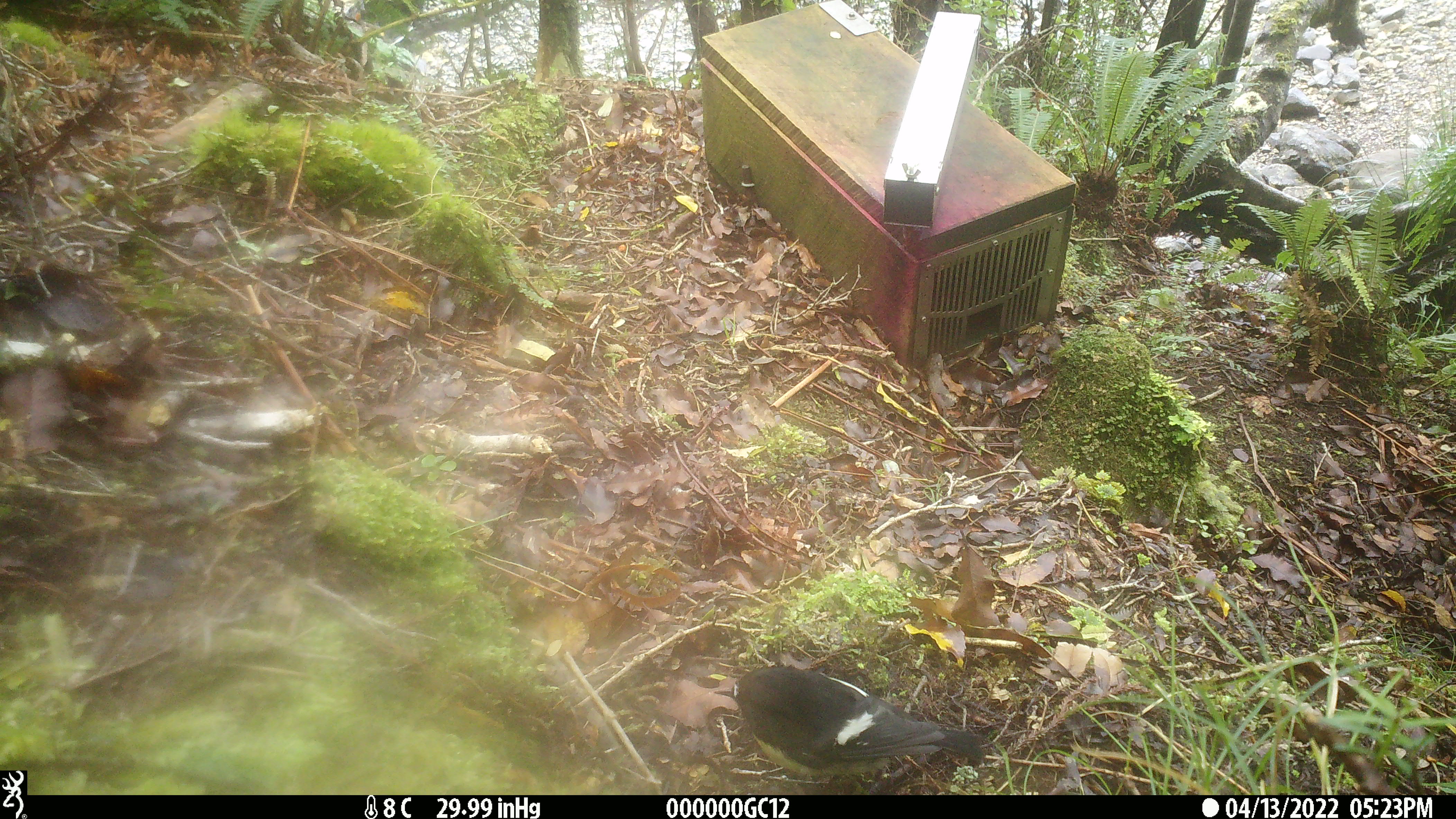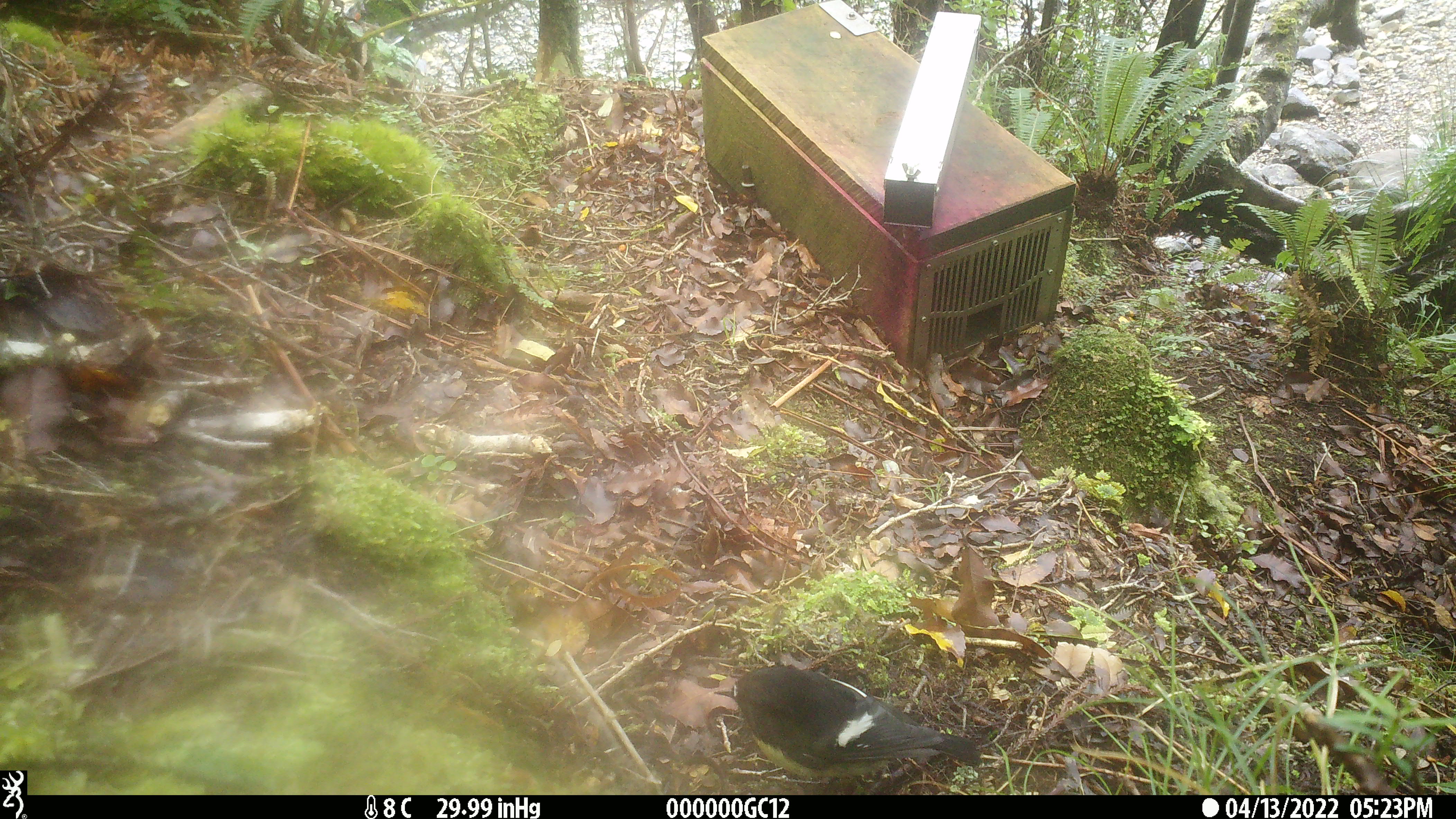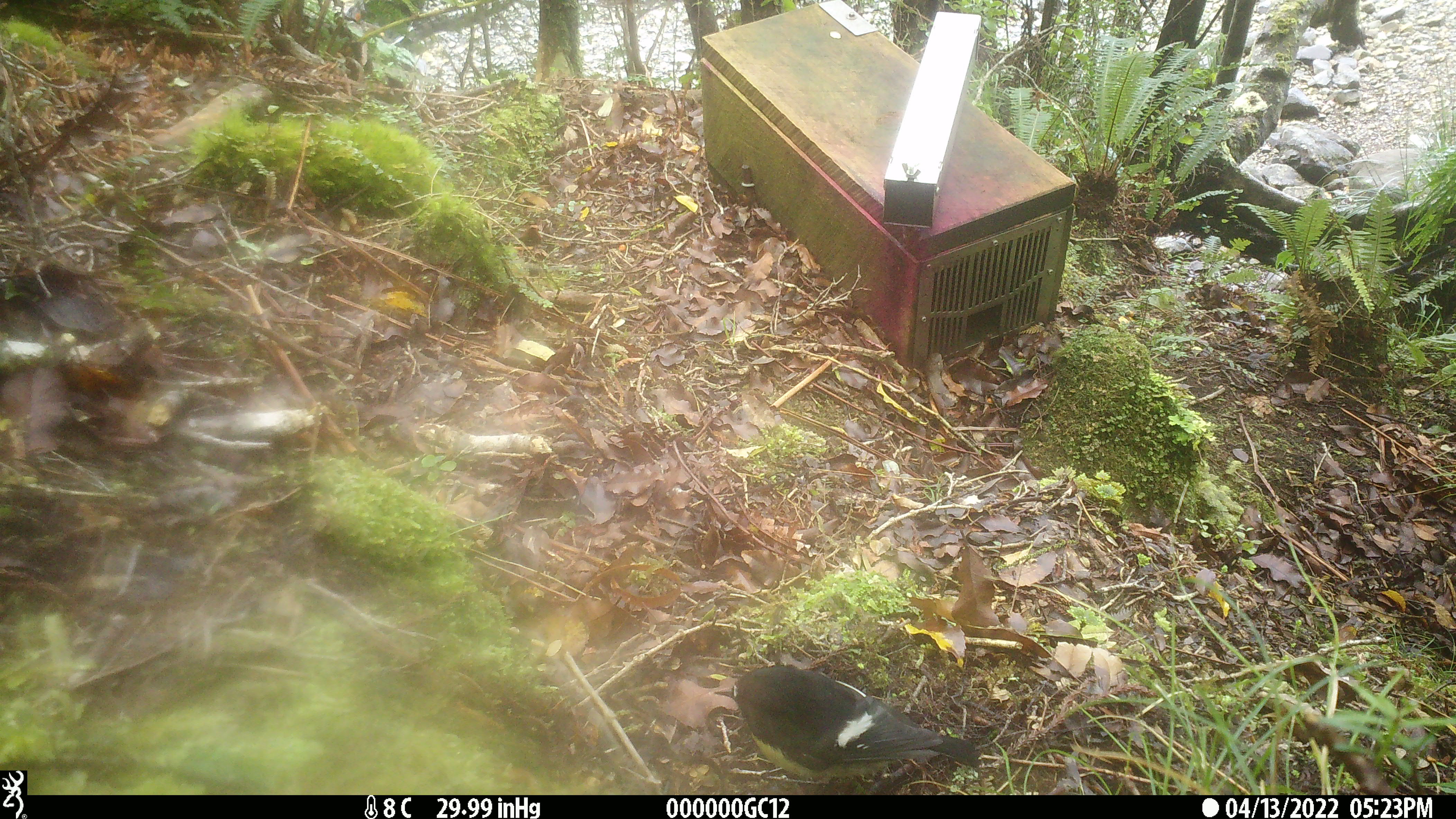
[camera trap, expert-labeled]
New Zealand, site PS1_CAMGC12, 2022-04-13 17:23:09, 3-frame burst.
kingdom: Animalia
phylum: Chordata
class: Aves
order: Passeriformes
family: Petroicidae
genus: Petroica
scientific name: Petroica macrocephala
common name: tomtit